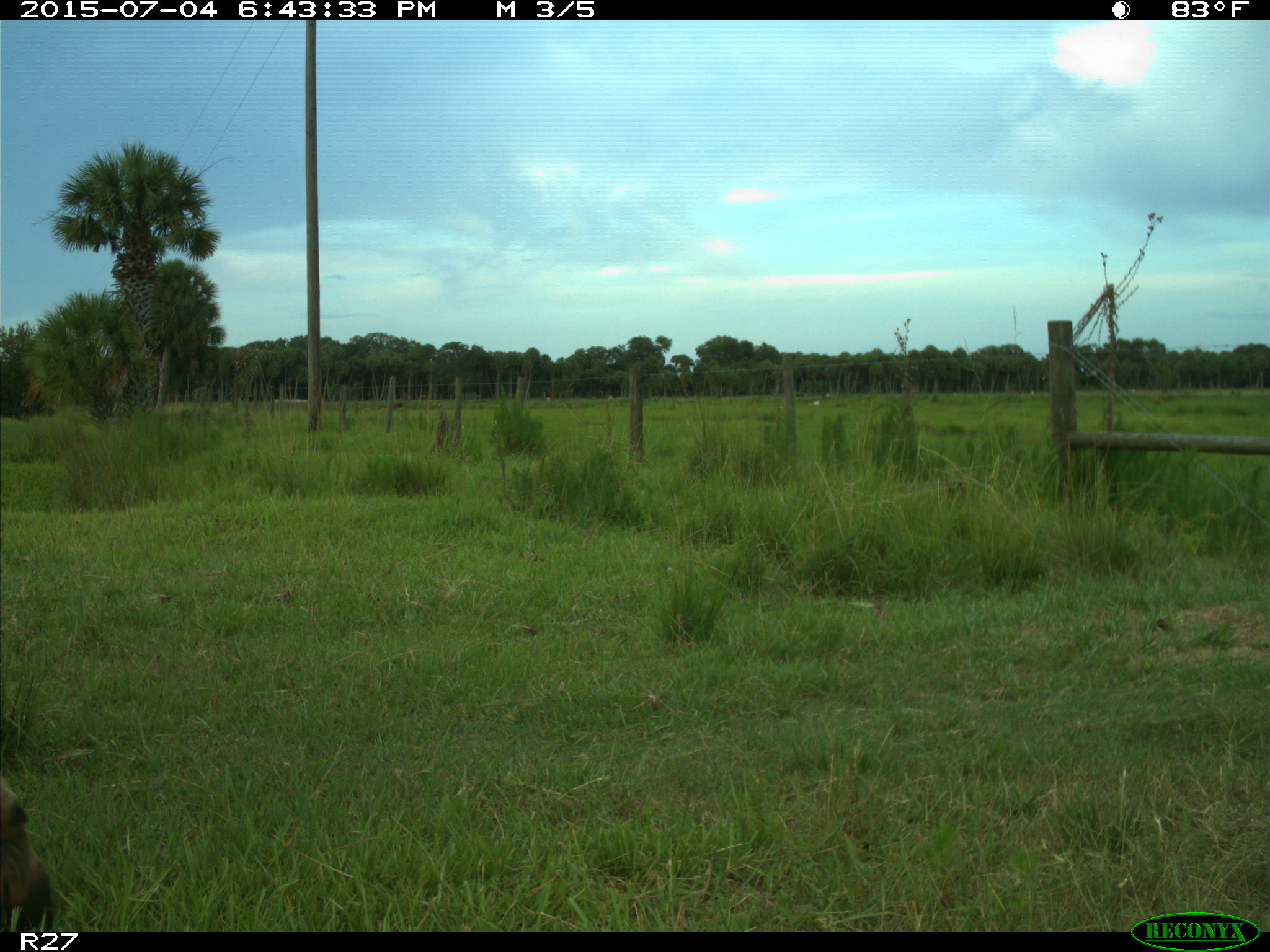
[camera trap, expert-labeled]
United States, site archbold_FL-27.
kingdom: Animalia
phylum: Chordata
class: Mammalia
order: Artiodactyla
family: Bovidae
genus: Bos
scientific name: Bos taurus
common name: domestic cow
Bos taurus (domestic cow).